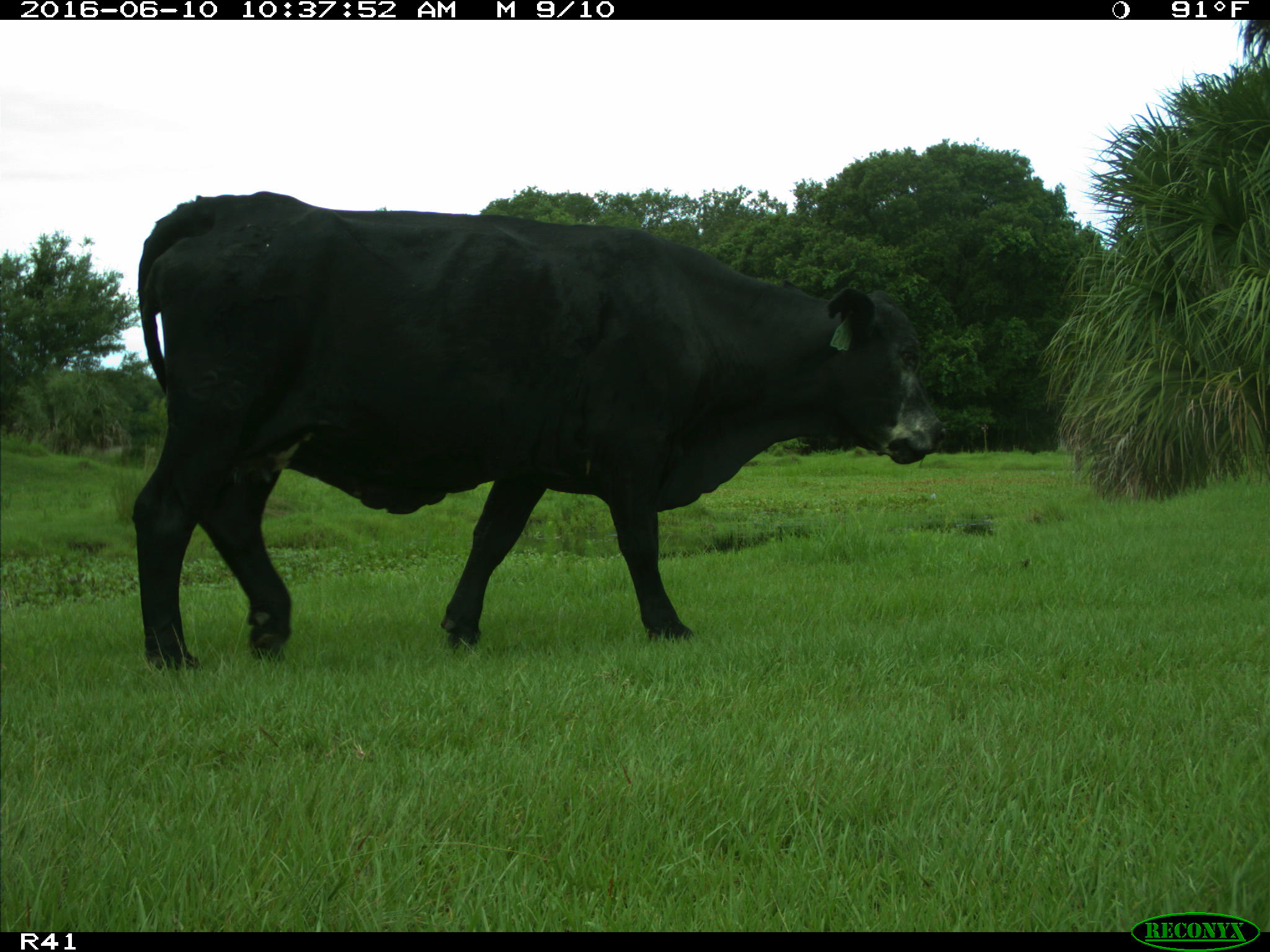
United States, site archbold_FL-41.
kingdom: Animalia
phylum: Chordata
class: Mammalia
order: Artiodactyla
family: Bovidae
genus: Bos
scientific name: Bos taurus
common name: domestic cow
Bos taurus (domestic cow).